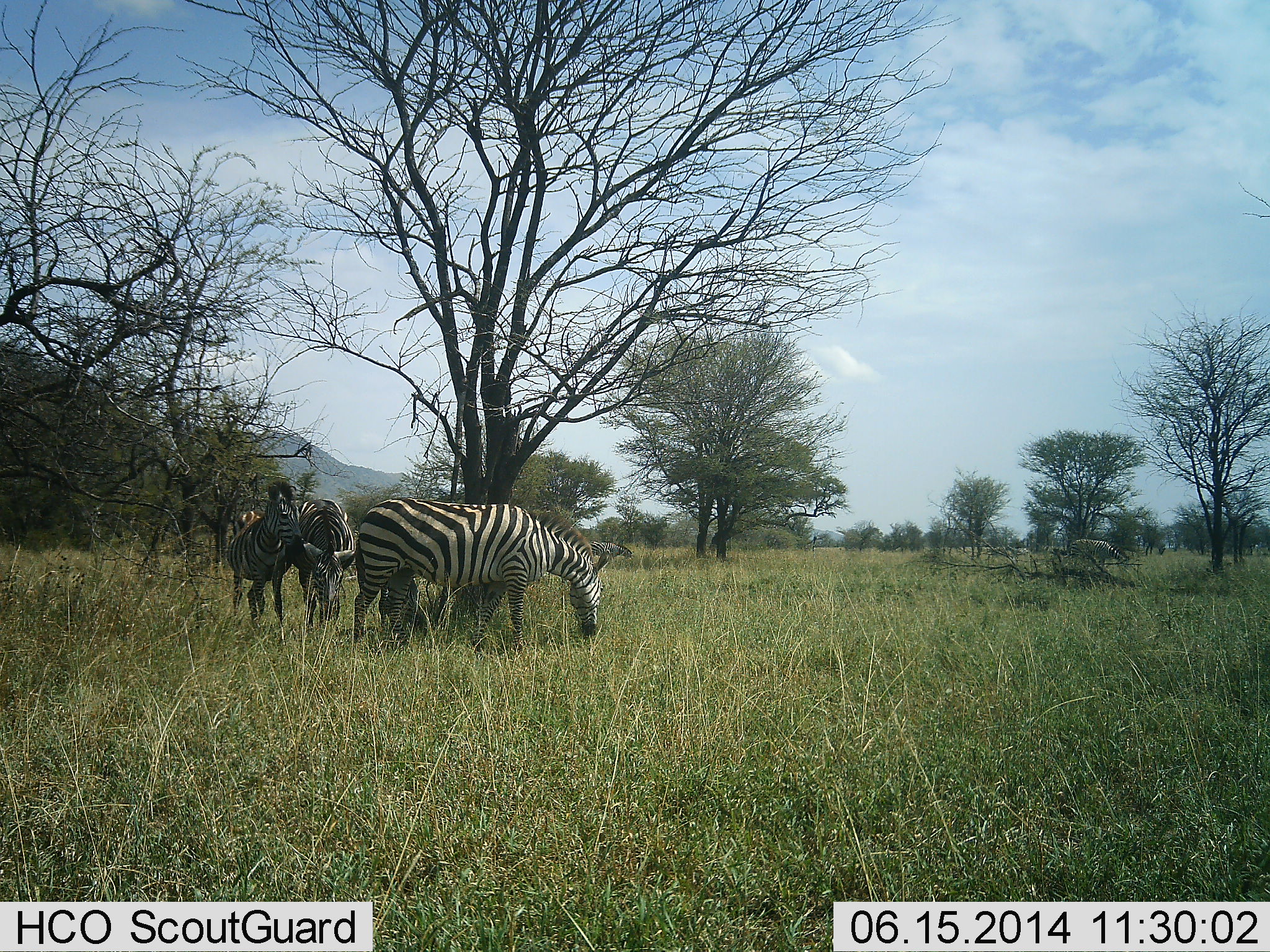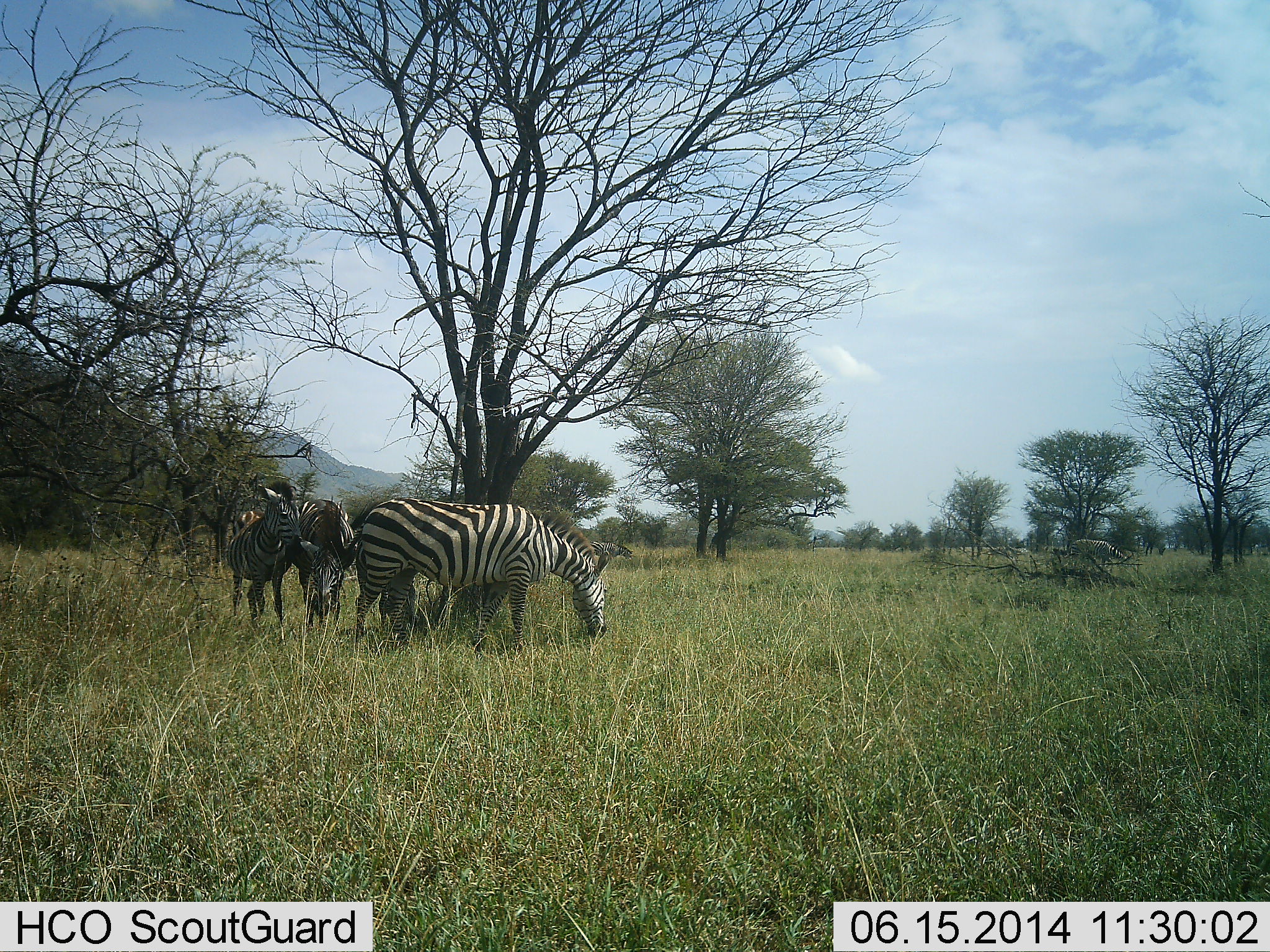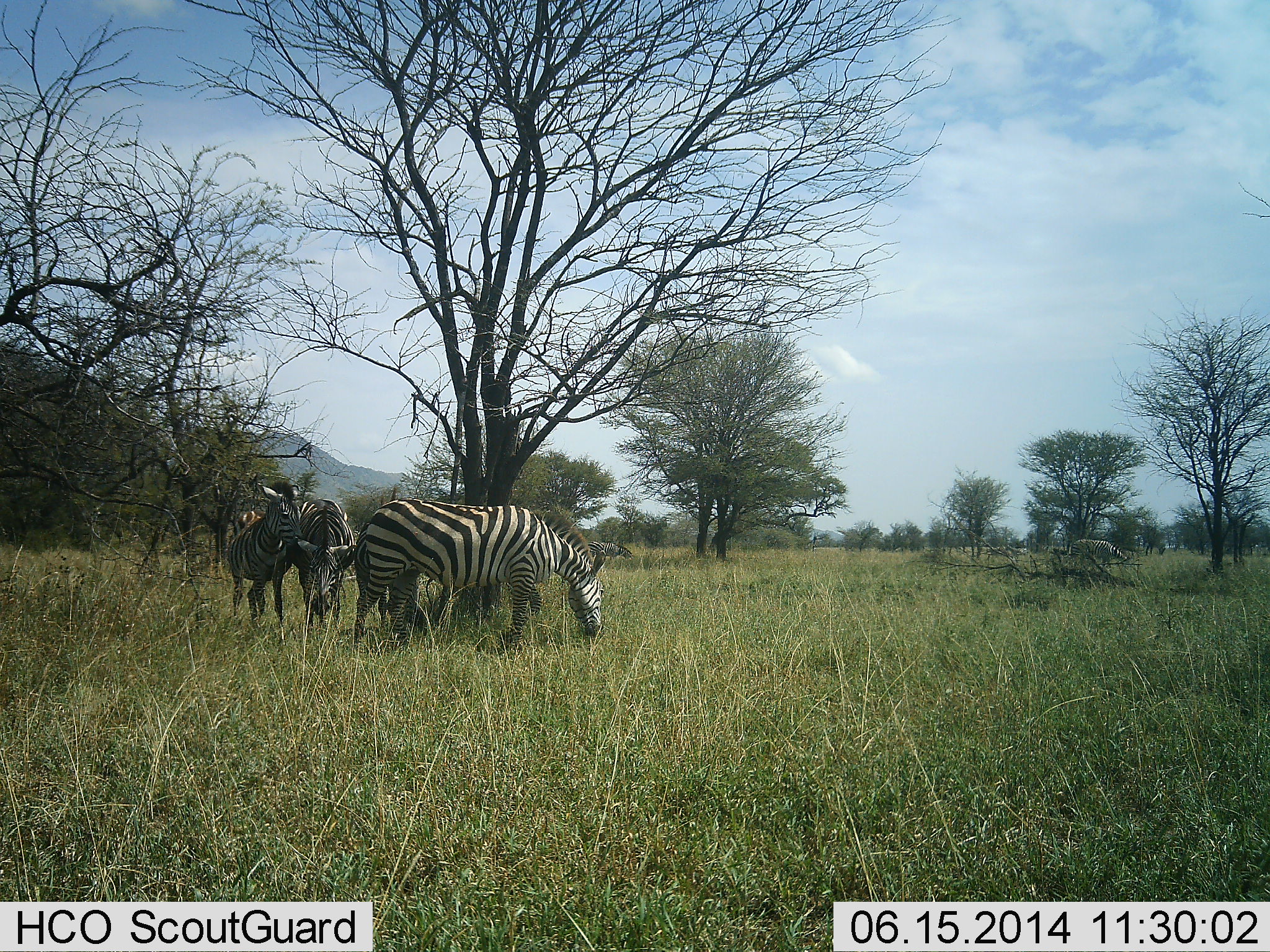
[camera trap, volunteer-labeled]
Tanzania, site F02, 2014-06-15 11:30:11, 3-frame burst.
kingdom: Animalia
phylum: Chordata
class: Mammalia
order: Perissodactyla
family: Equidae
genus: Equus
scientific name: Equus quagga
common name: plains zebra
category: zebra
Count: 4.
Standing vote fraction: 90%.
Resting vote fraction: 0%.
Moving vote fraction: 0%.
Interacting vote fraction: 0%.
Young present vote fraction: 20%.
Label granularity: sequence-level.